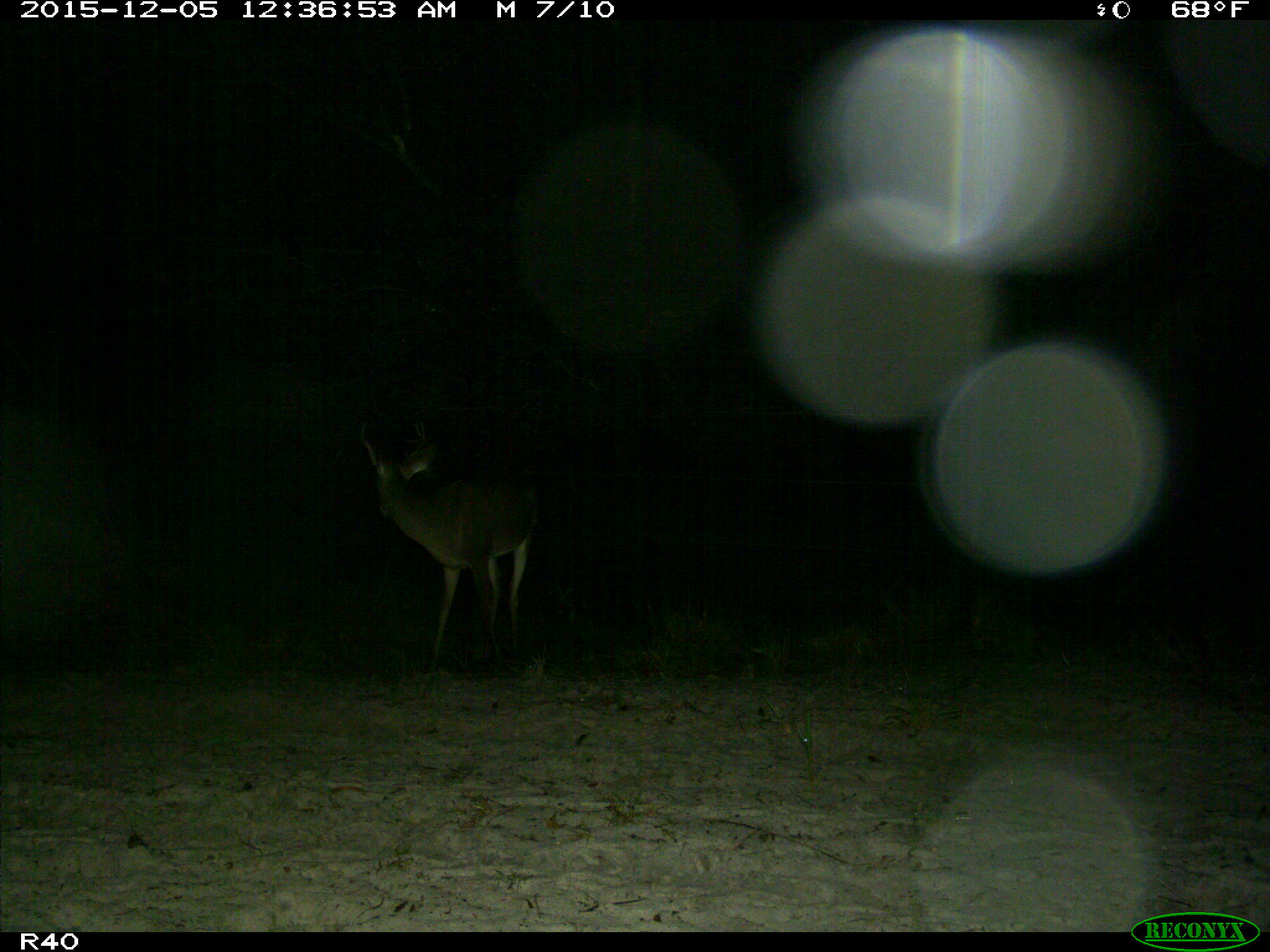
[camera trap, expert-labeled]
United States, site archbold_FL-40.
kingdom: Animalia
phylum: Chordata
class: Mammalia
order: Artiodactyla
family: Cervidae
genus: Odocoileus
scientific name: Odocoileus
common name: deer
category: unidentified deer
Unidentified deer (deer) (Odocoileus).